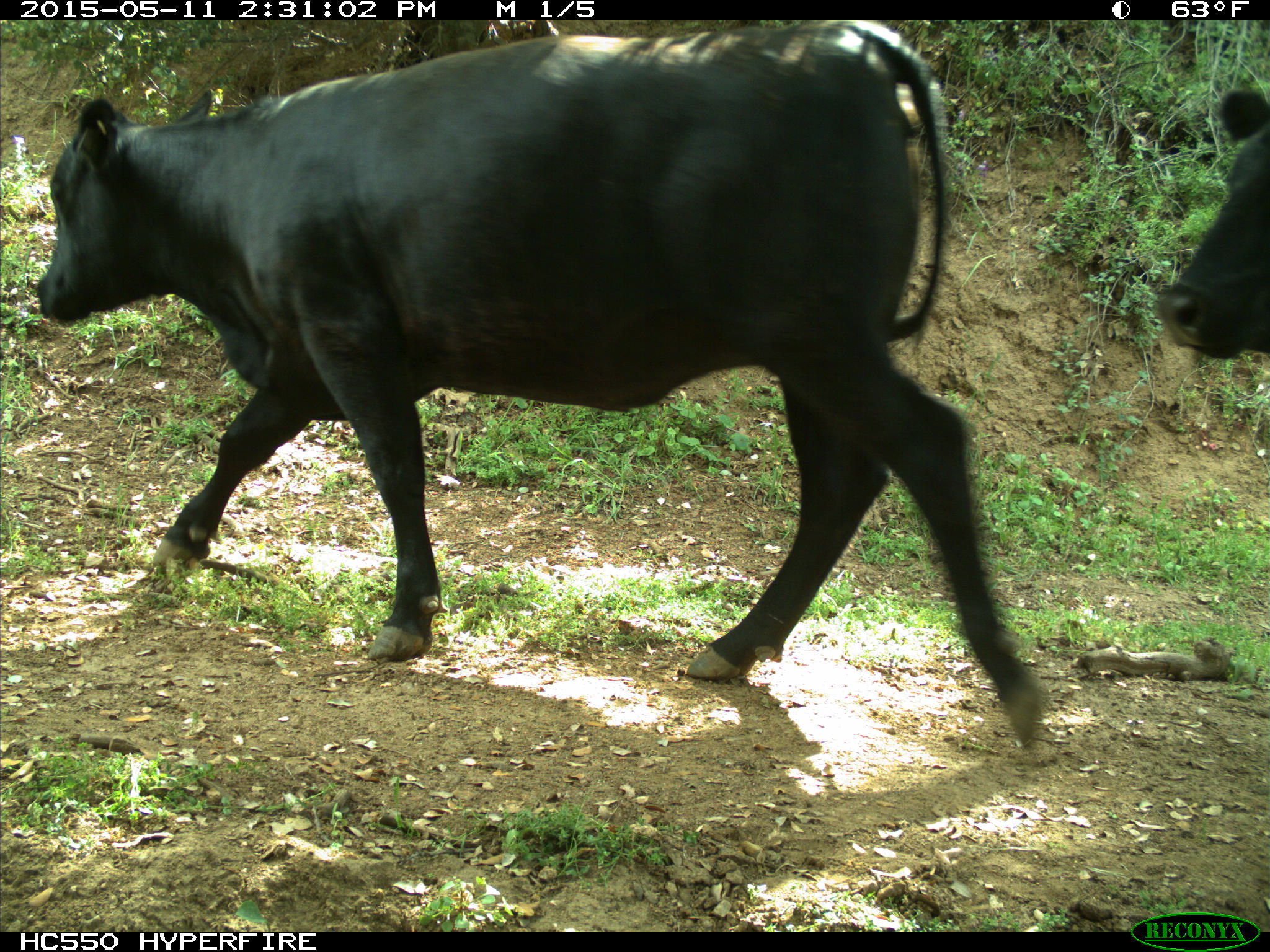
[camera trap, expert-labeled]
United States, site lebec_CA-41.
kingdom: Animalia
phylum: Chordata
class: Mammalia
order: Artiodactyla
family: Bovidae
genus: Bos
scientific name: Bos taurus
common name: domestic cow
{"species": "Bos taurus (domestic cow)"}